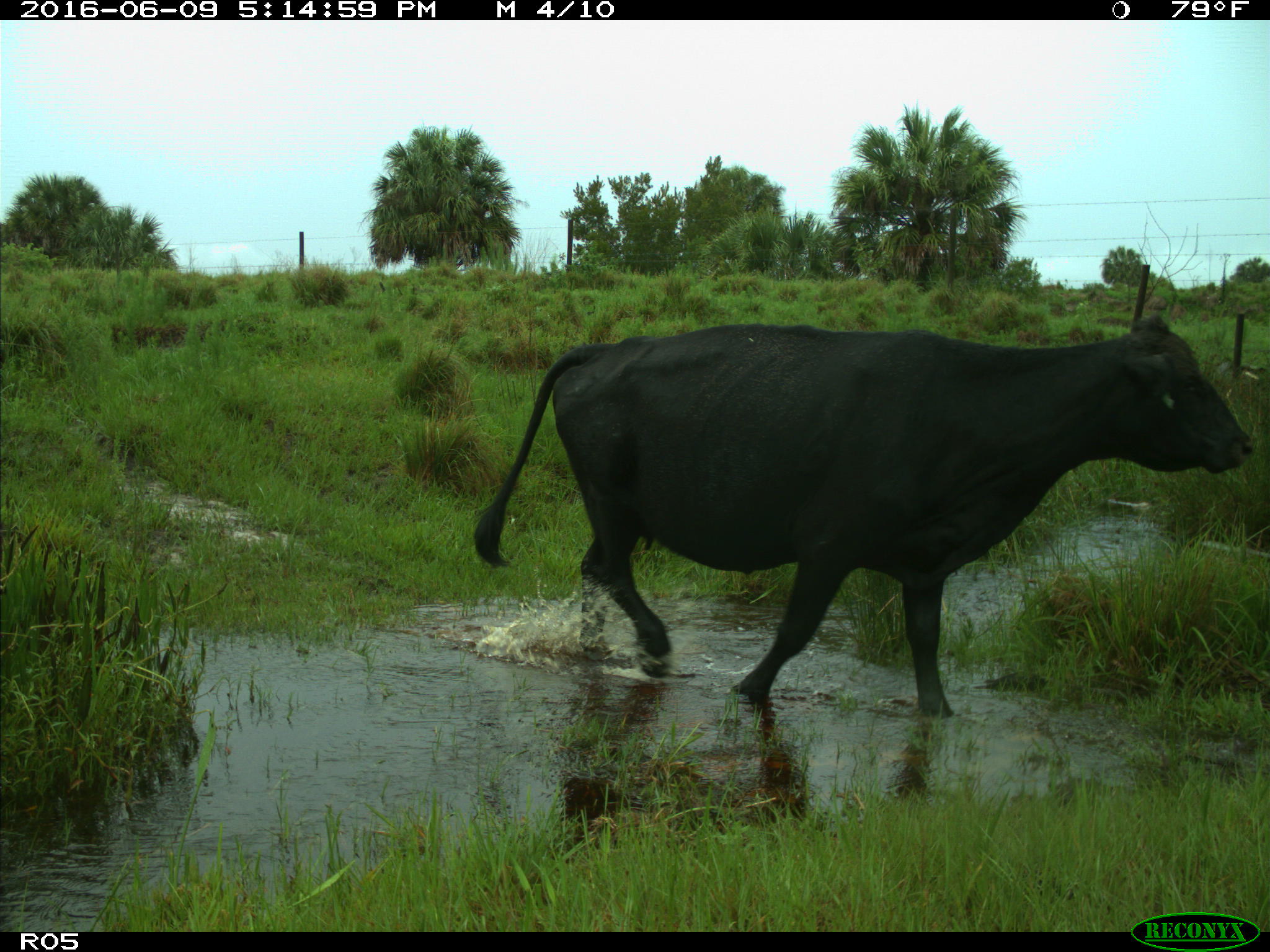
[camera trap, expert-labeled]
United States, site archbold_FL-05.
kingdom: Animalia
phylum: Chordata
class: Mammalia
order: Artiodactyla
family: Bovidae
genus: Bos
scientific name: Bos taurus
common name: domestic cow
Bos taurus (domestic cow).